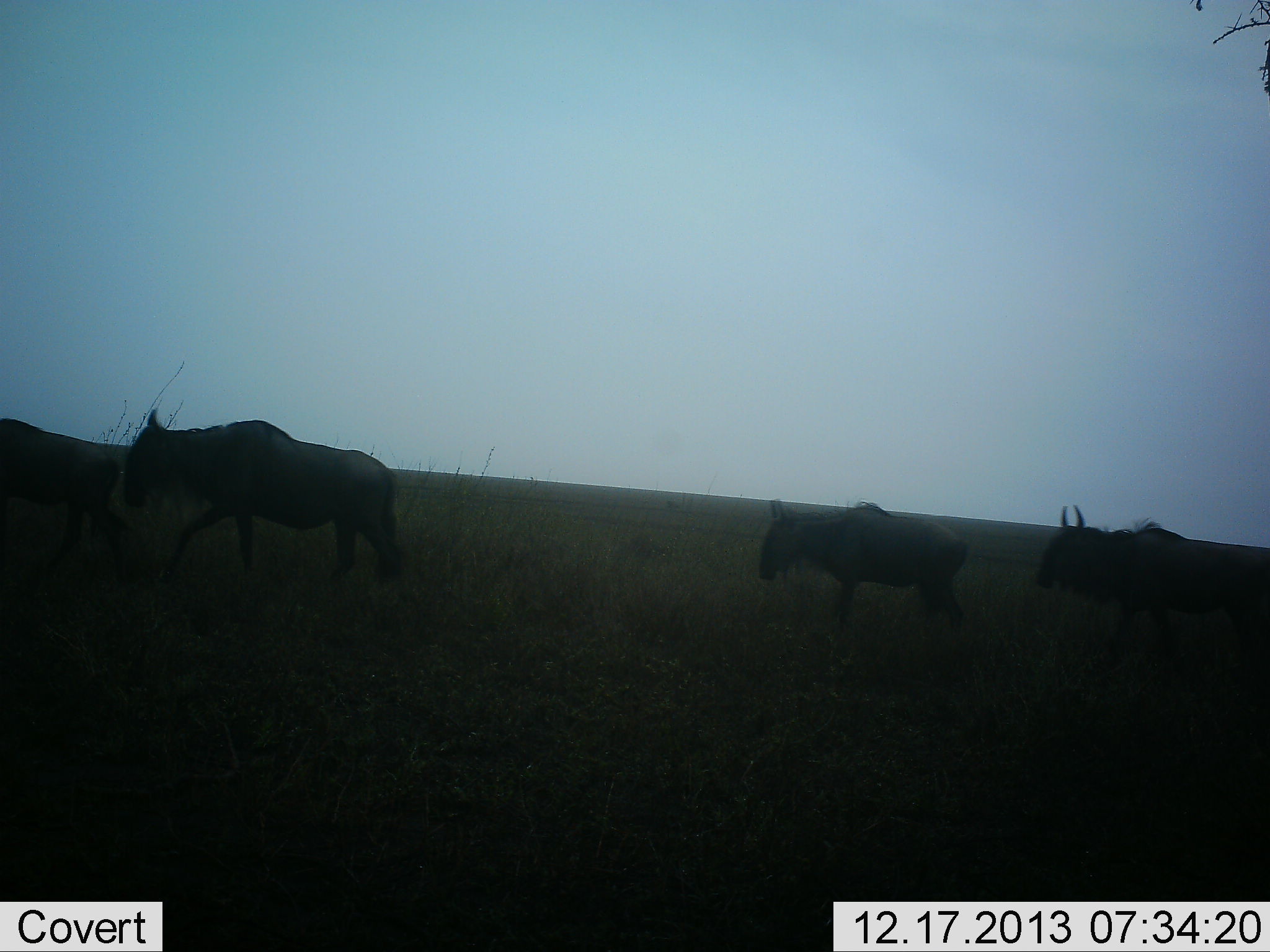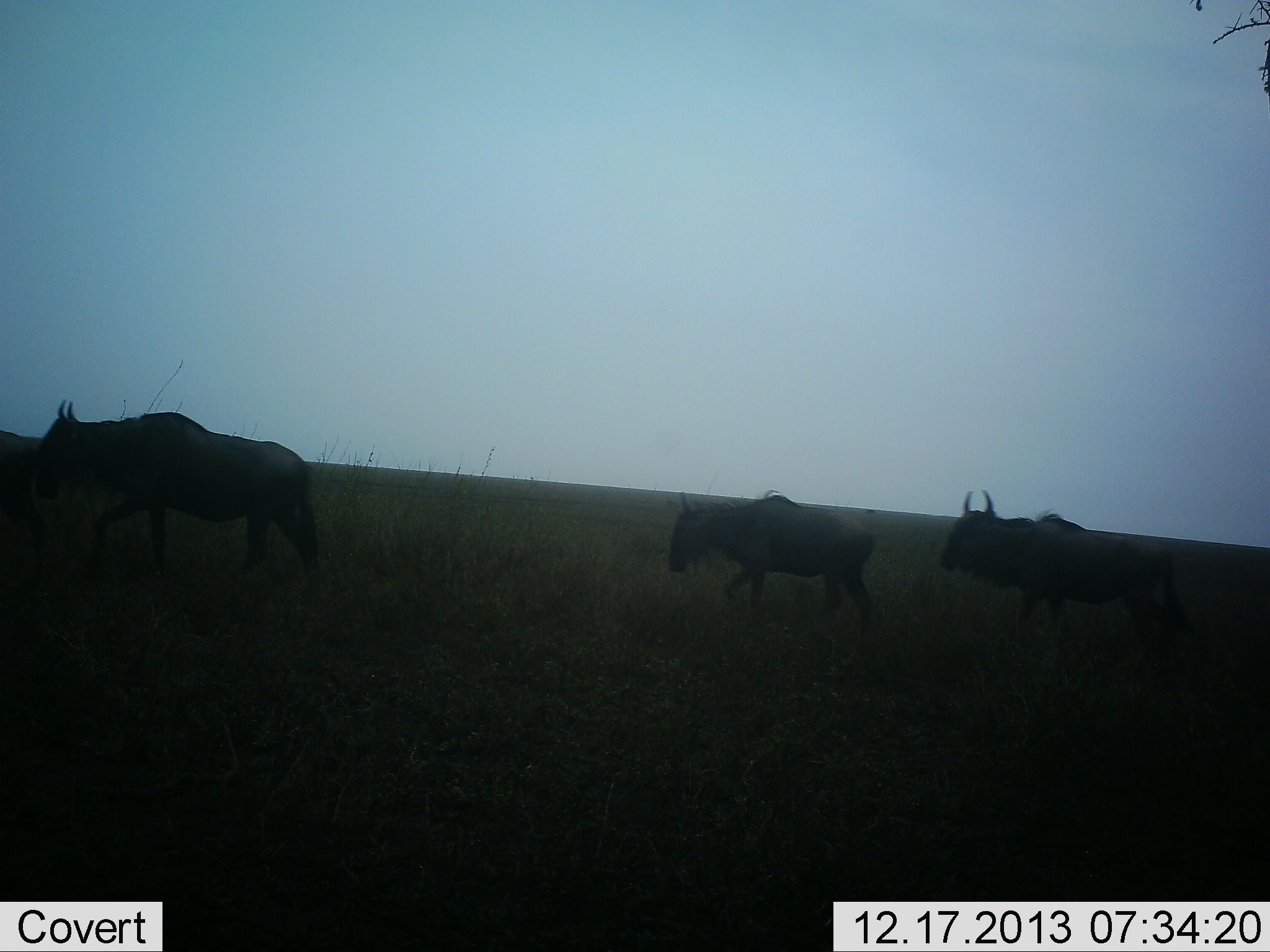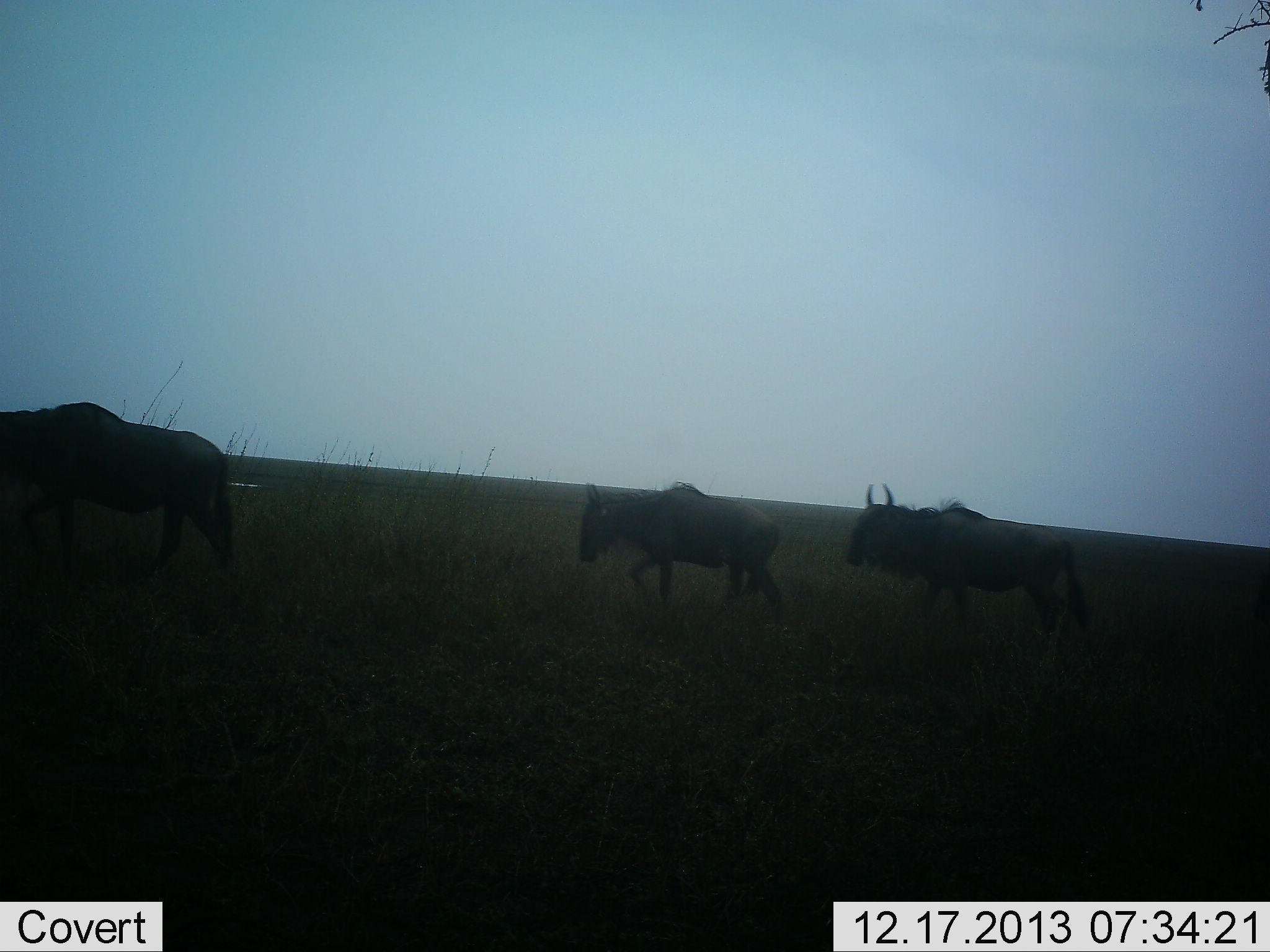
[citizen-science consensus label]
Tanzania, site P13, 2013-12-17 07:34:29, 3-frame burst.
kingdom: Animalia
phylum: Chordata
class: Mammalia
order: Artiodactyla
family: Bovidae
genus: Connochaetes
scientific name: Connochaetes taurinus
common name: blue wildebeest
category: wildebeest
Wildebeest (blue wildebeest) (Connochaetes taurinus), count 4. Behavior (volunteer vote fractions): standing 0%, resting 0%, moving 100%, interacting 0%. Young present (vote fraction): 0%. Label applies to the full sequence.